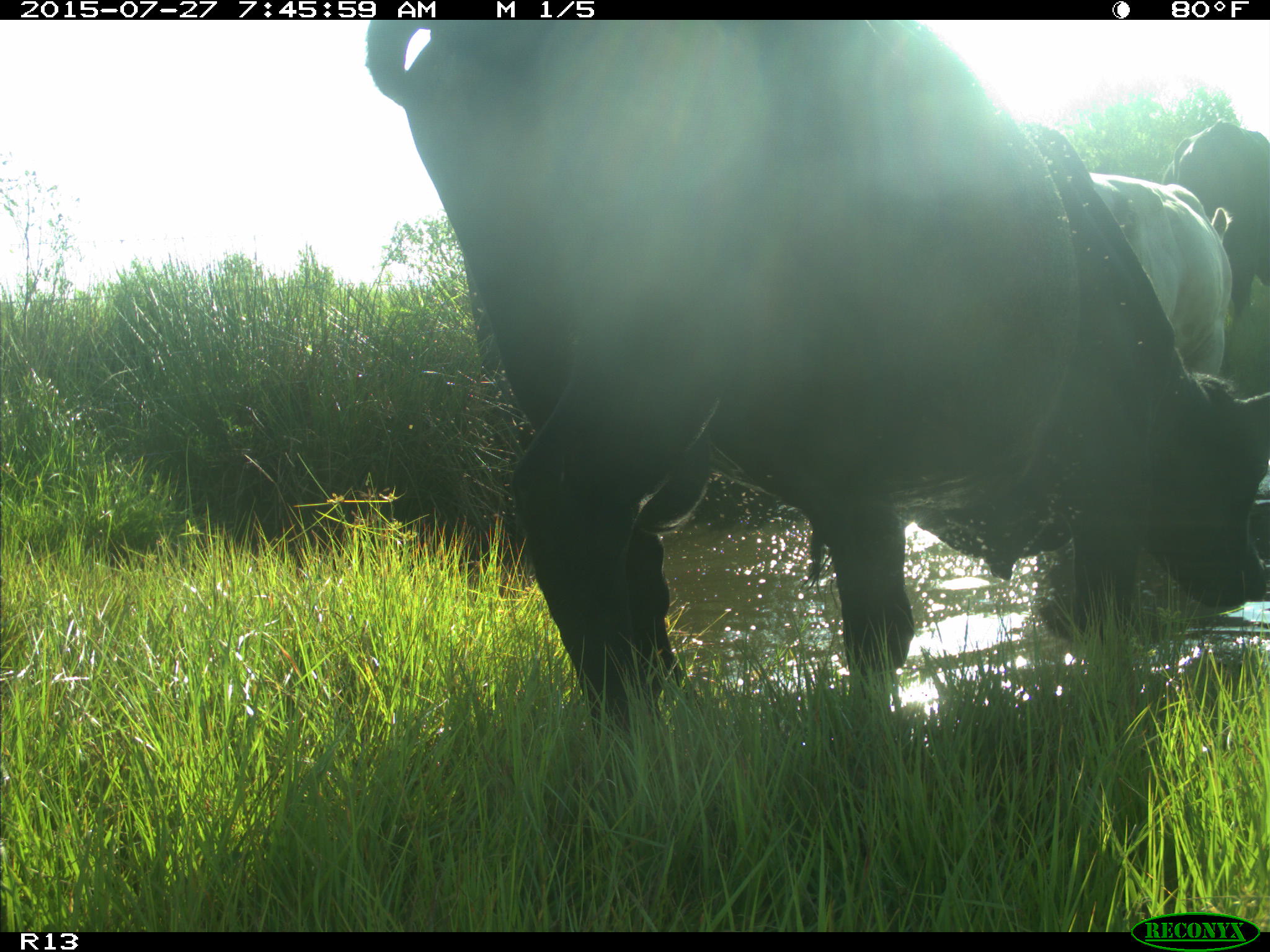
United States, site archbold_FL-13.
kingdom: Animalia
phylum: Chordata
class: Mammalia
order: Artiodactyla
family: Suidae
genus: Sus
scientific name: Sus scrofa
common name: wild boar